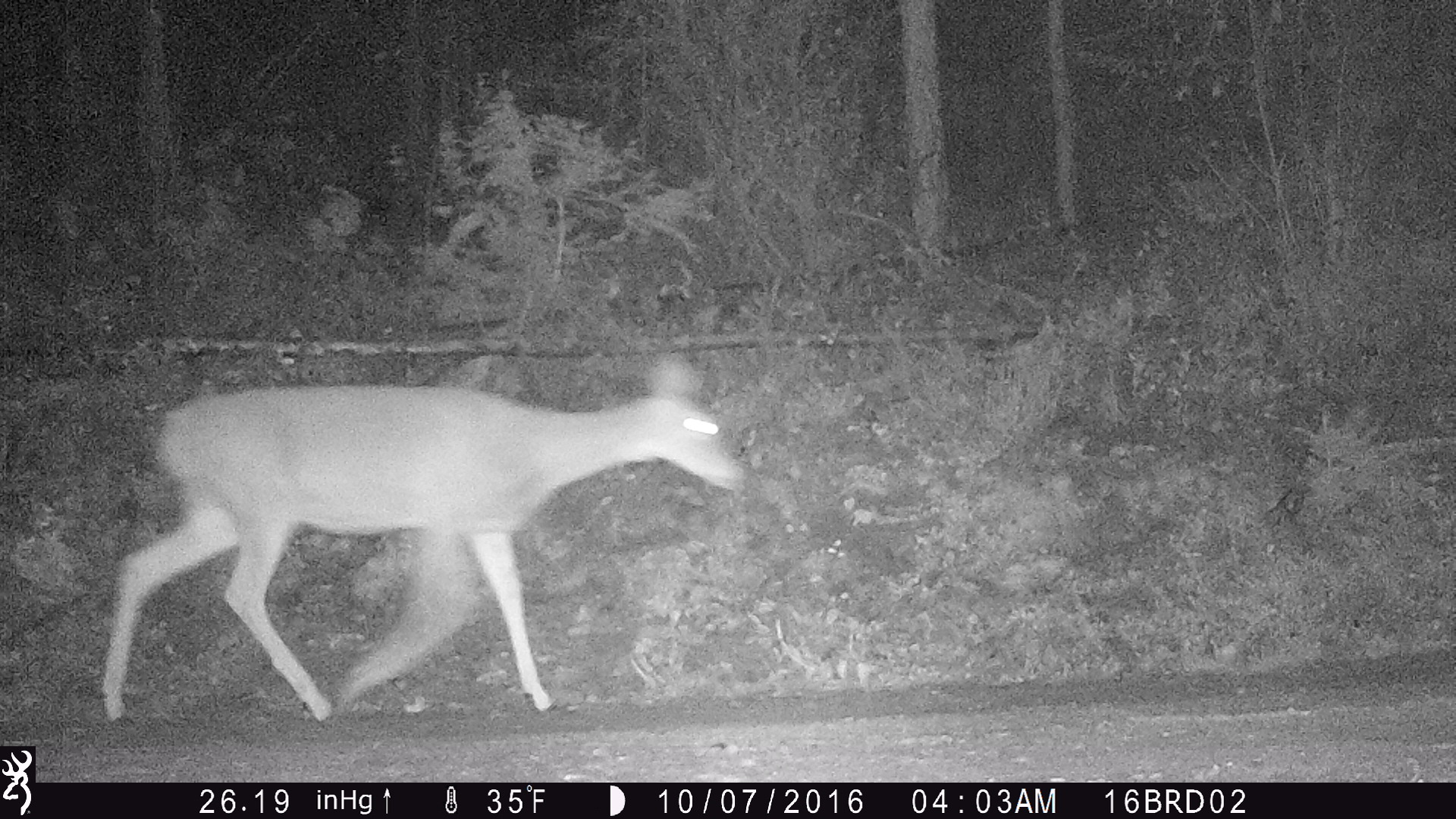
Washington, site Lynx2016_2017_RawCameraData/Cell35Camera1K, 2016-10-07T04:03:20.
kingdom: Animalia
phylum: Chordata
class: Mammalia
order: Artiodactyla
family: Cervidae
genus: Odocoileus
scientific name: Odocoileus virginianus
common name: white-tailed deer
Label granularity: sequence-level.